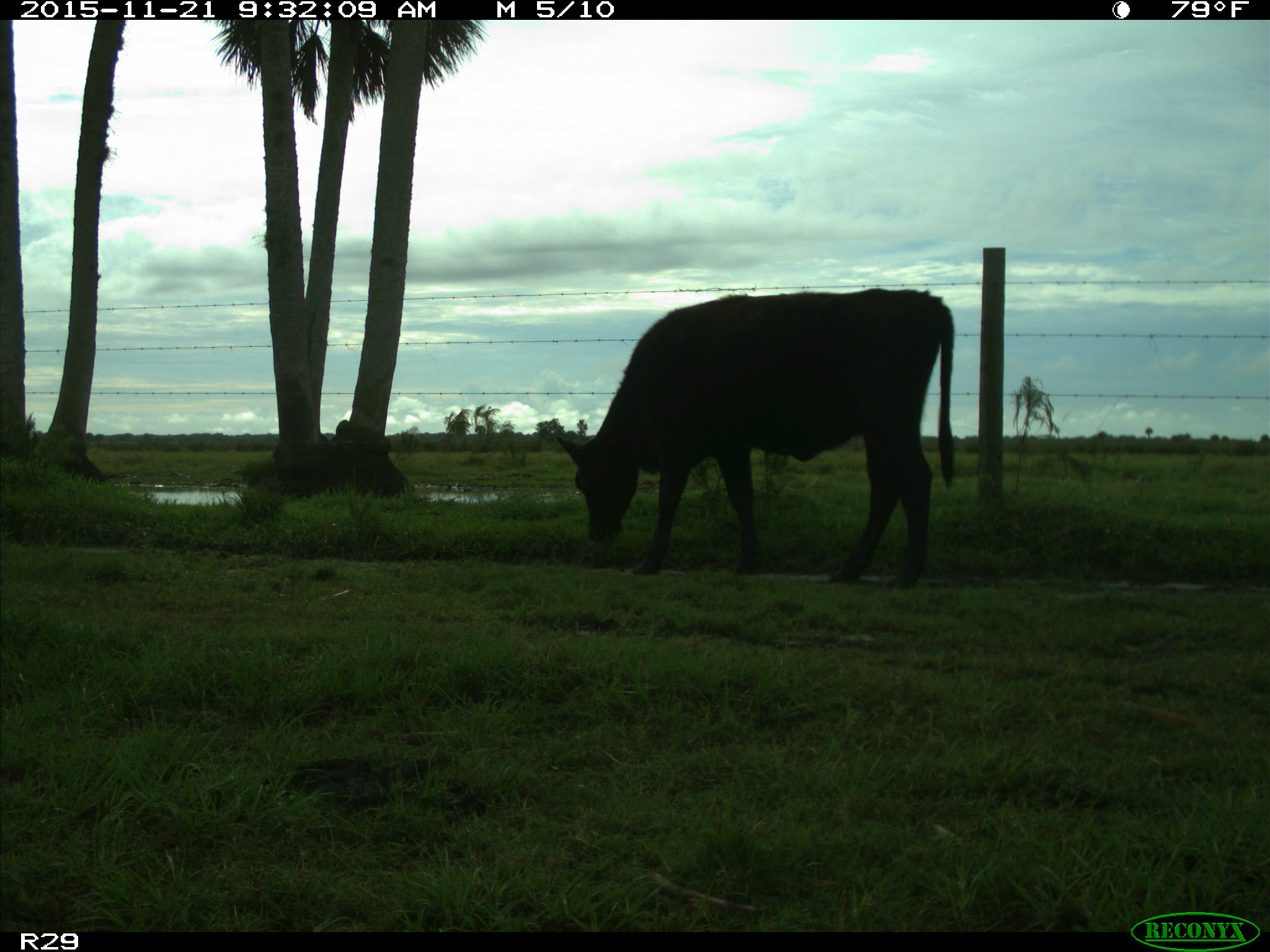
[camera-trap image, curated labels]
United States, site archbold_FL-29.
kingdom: Animalia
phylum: Chordata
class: Mammalia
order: Artiodactyla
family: Bovidae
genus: Bos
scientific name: Bos taurus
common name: domestic cow